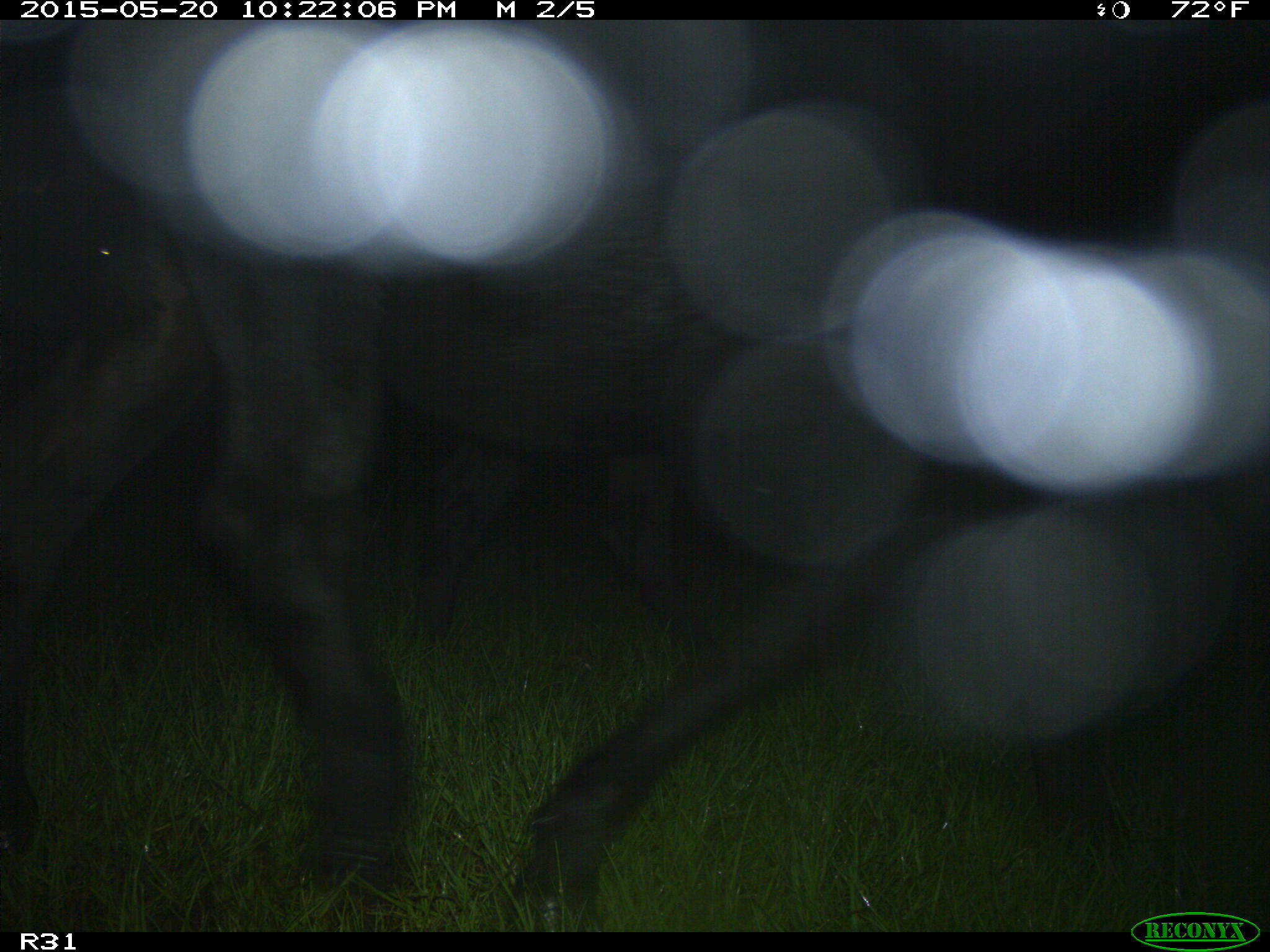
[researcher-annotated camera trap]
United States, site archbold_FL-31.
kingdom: Animalia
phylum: Chordata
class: Mammalia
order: Artiodactyla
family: Bovidae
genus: Bos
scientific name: Bos taurus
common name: domestic cow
Bos taurus (domestic cow).